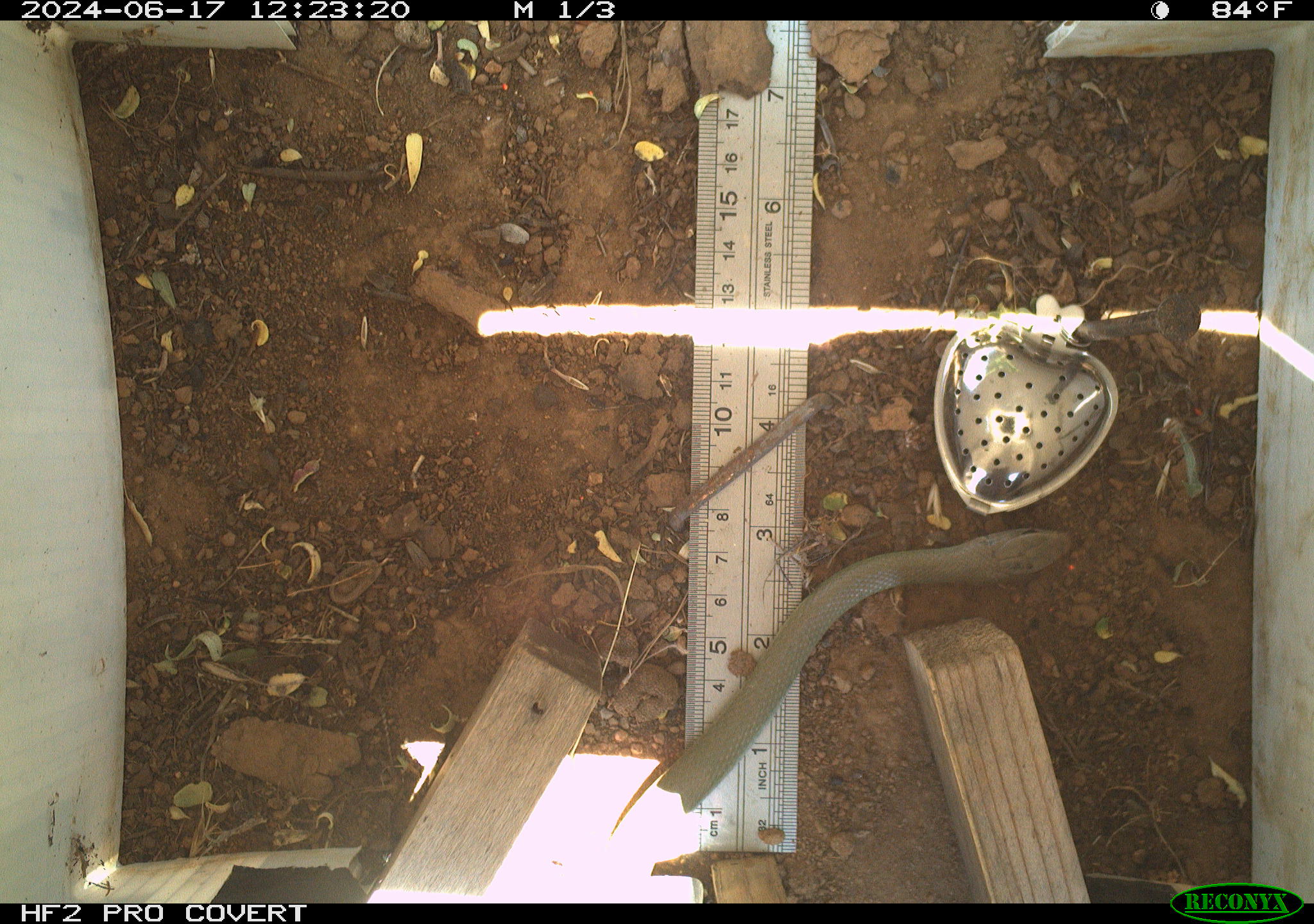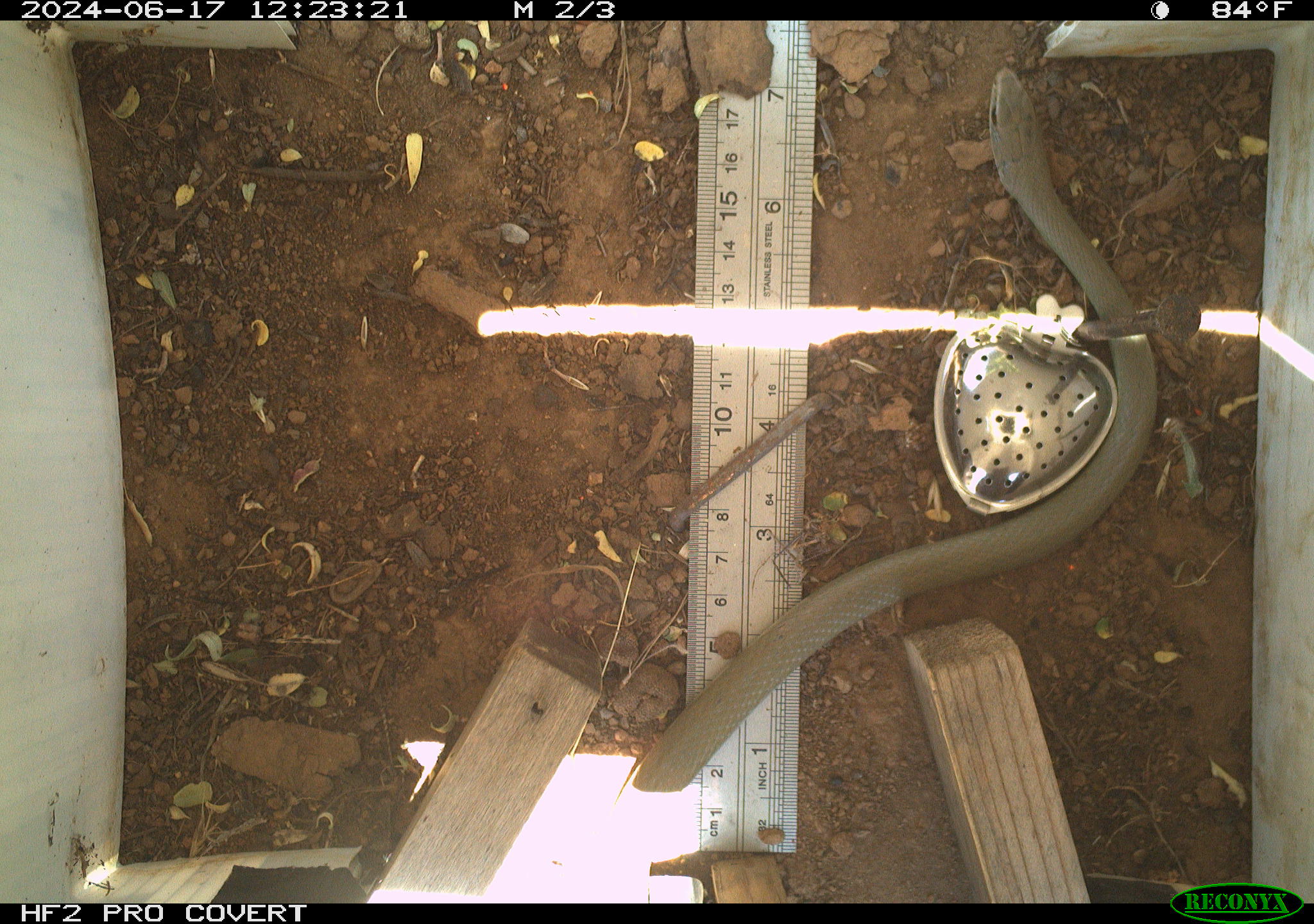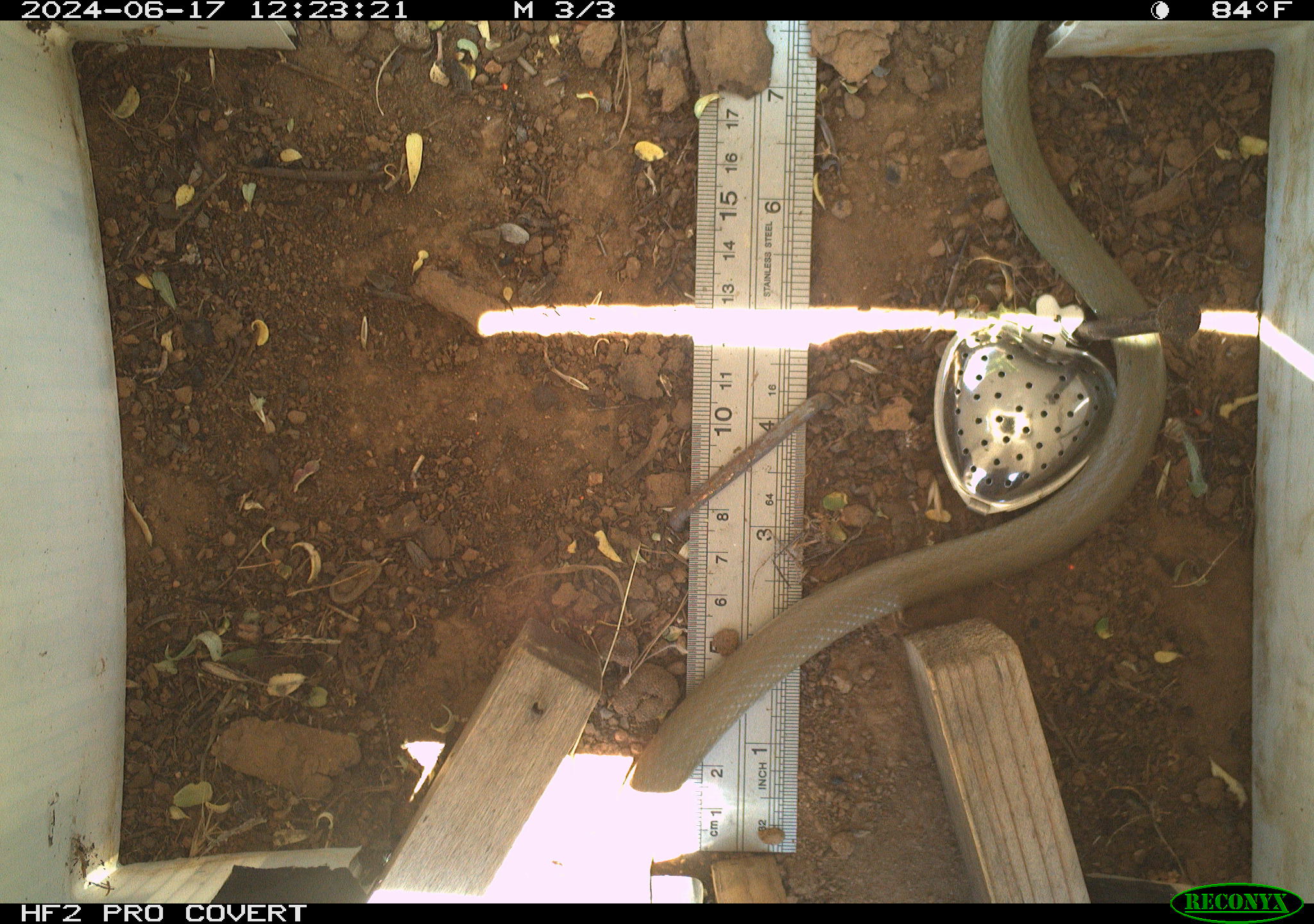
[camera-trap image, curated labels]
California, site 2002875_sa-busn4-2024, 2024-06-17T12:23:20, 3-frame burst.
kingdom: Animalia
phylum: Chordata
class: Reptilia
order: Squamata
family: Colubridae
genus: Coluber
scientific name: Coluber constrictor mormon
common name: western yellow-bellied racer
Western yellow-bellied racer (Coluber constrictor mormon).